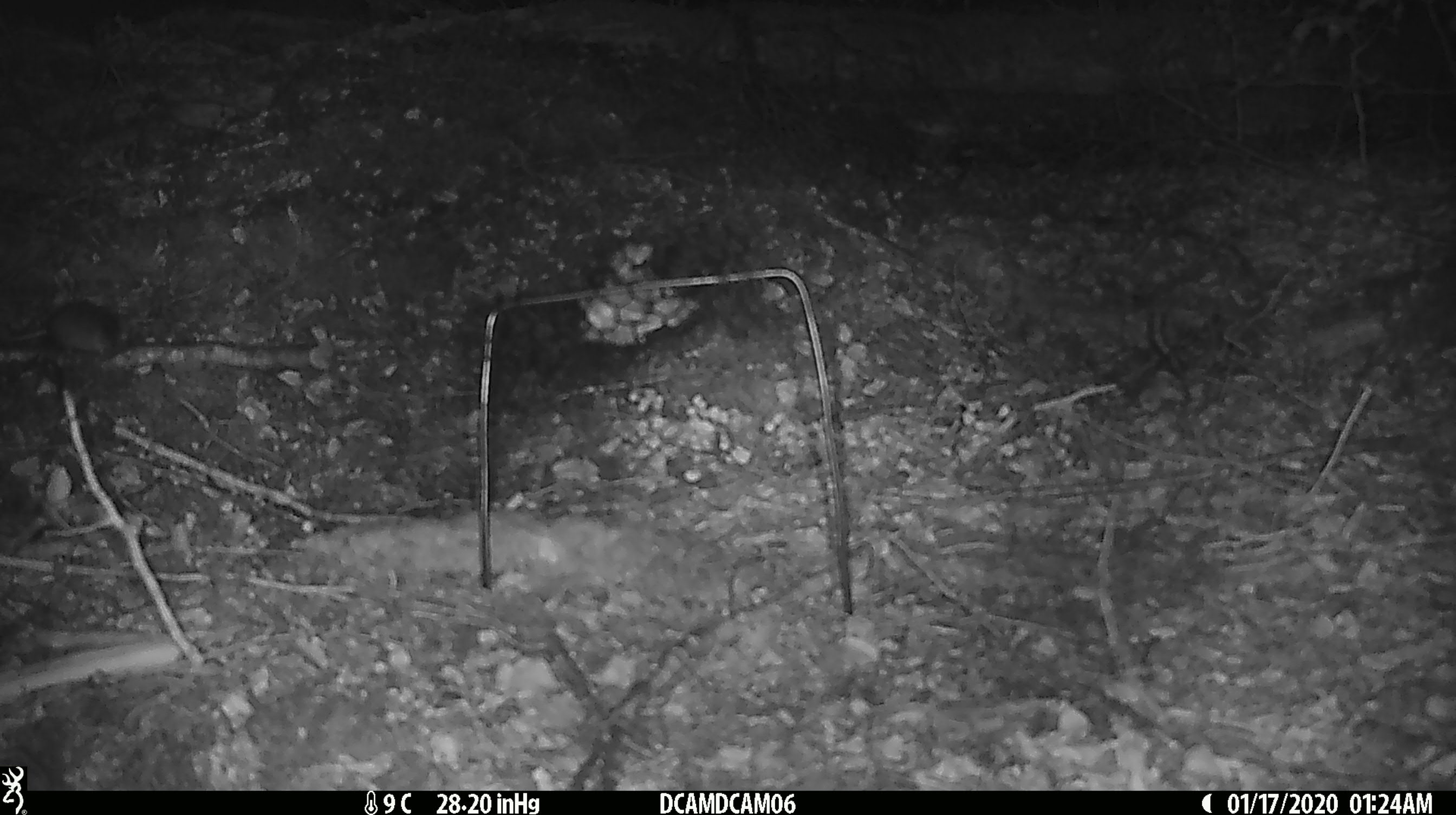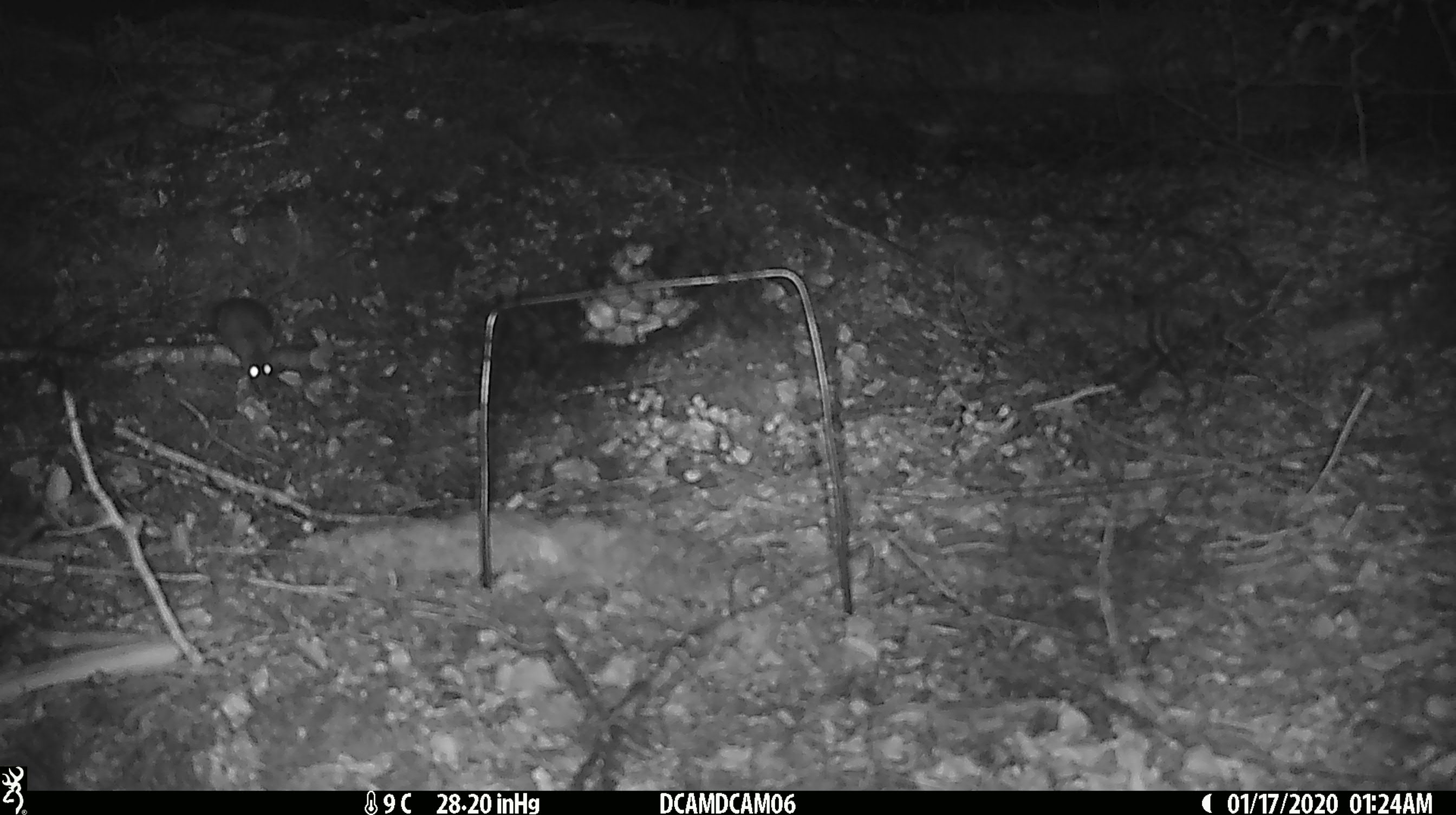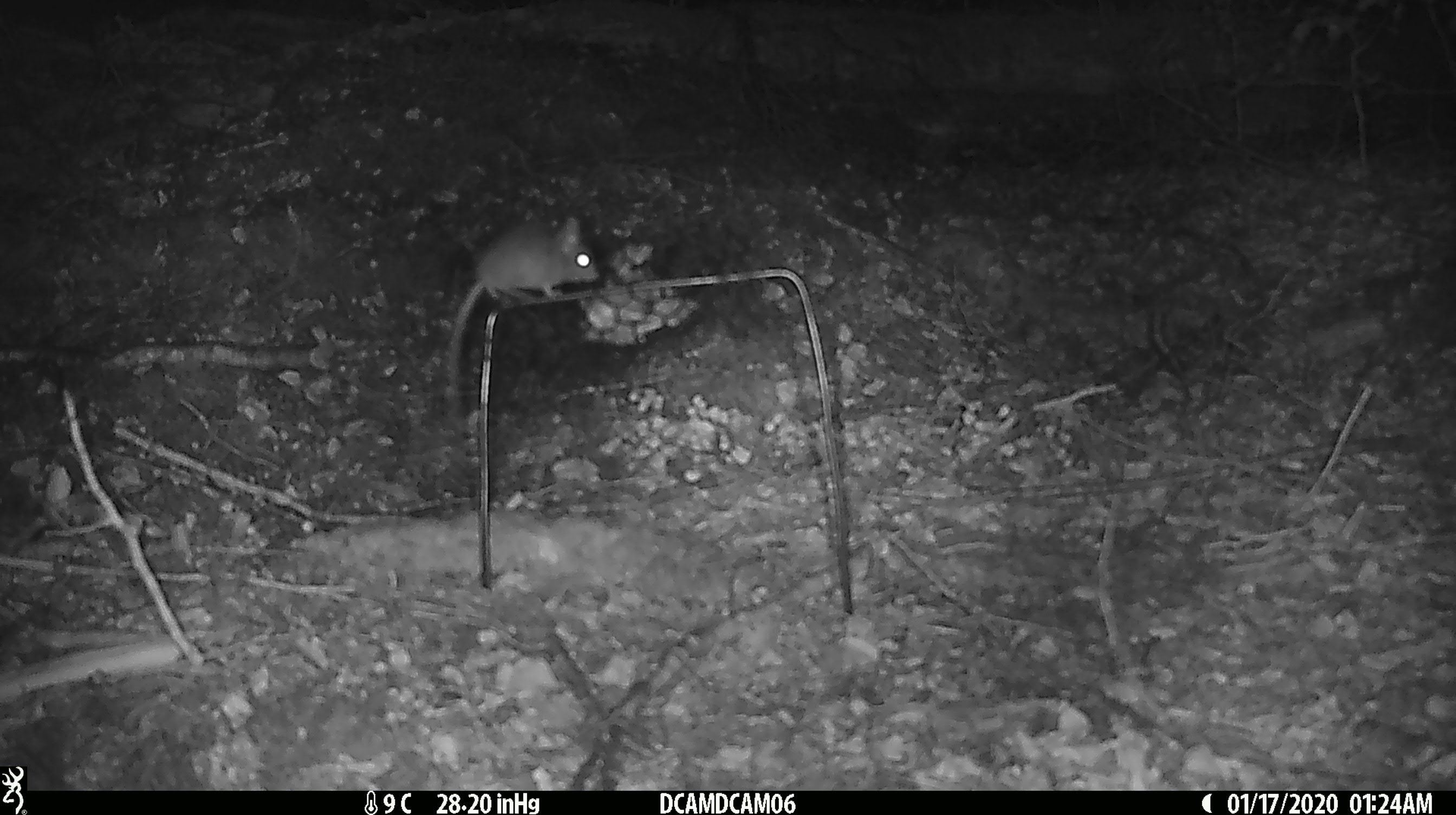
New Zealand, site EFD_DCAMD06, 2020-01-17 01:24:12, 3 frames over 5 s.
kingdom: Animalia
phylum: Chordata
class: Mammalia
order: Rodentia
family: Muridae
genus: Mus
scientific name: Mus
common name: mouse